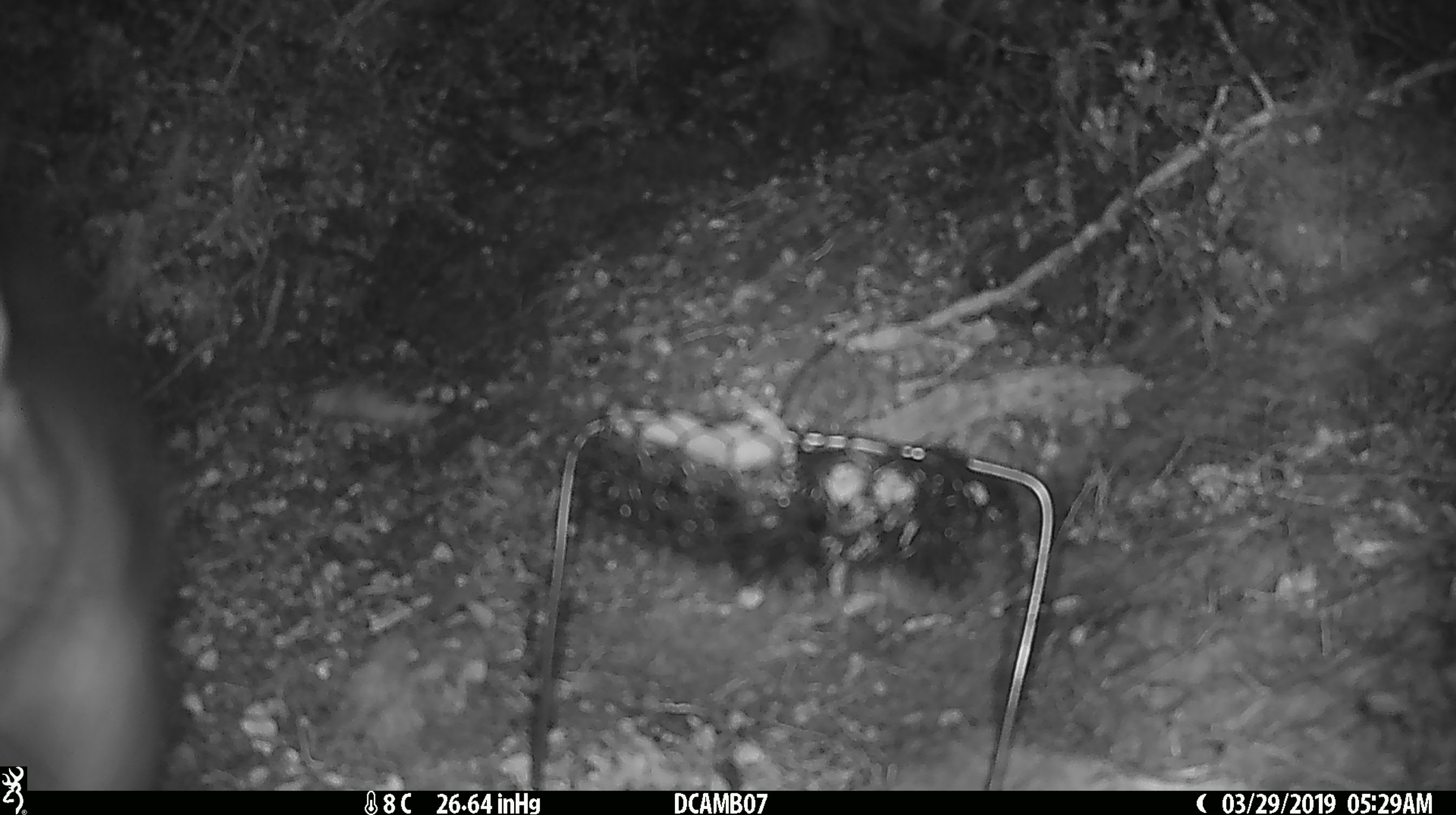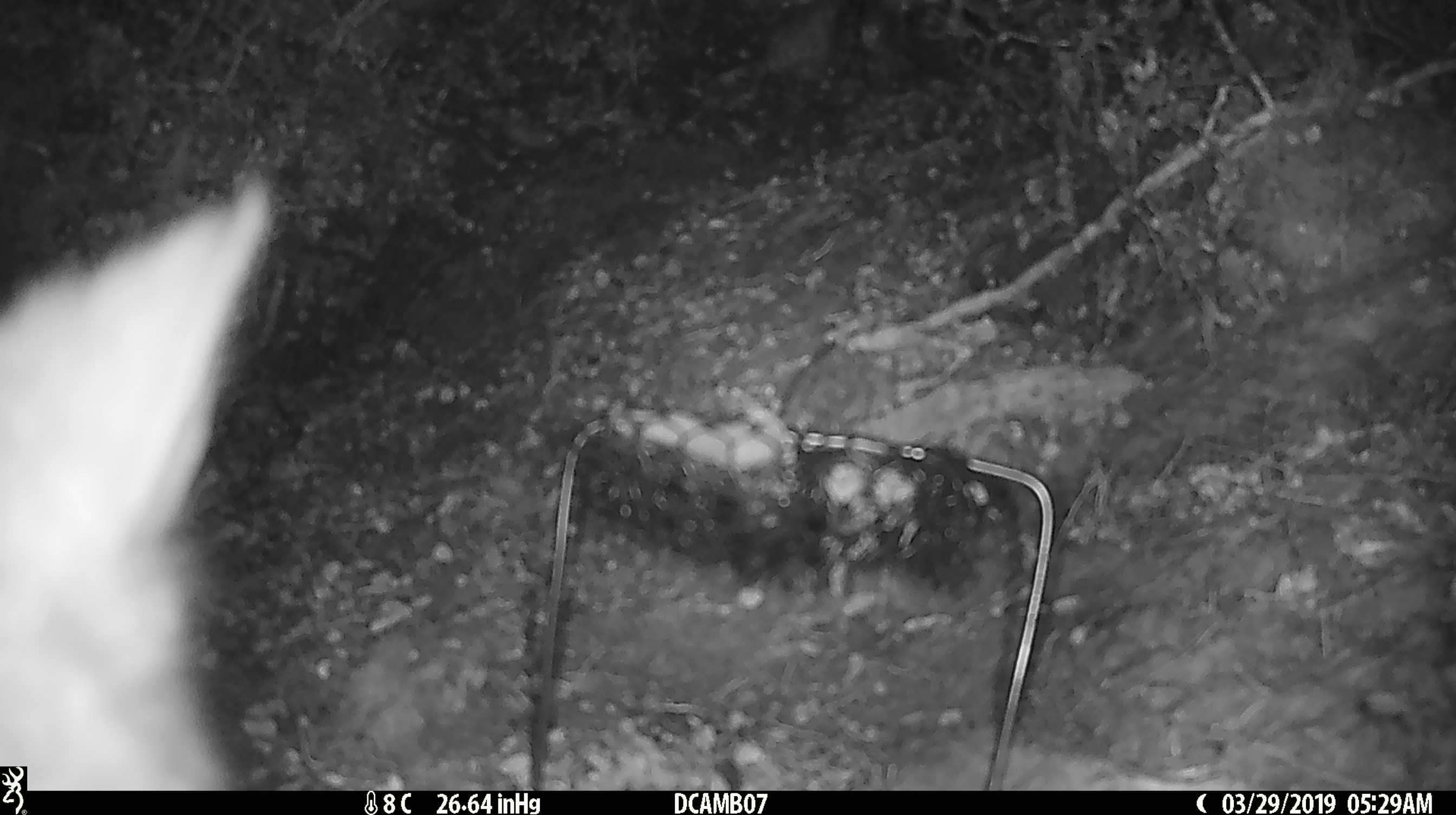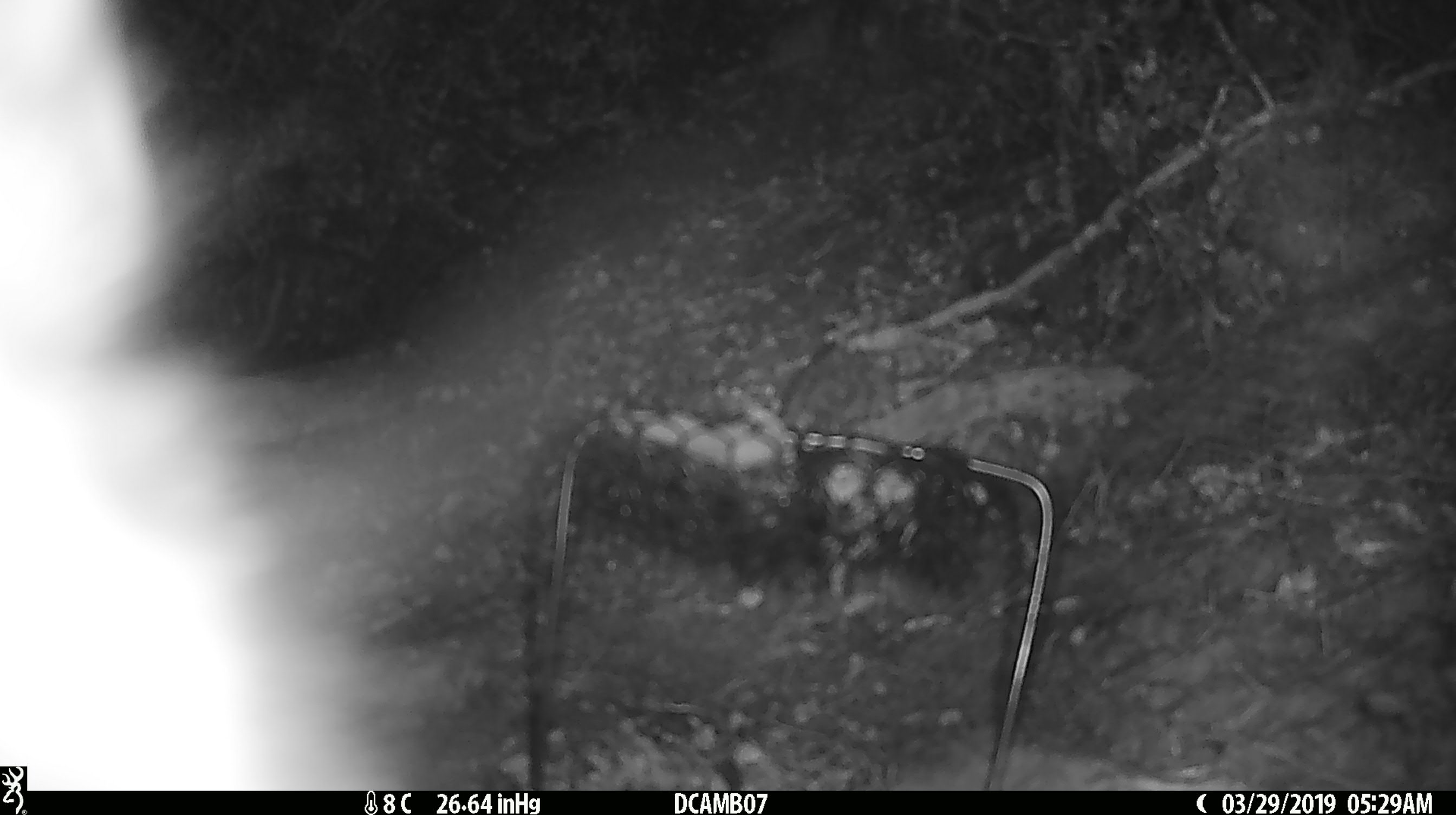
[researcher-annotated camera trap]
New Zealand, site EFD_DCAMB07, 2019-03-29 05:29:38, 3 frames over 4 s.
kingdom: Animalia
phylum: Chordata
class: Mammalia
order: Diprotodontia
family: Phalangeridae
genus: Trichosurus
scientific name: Trichosurus vulpecula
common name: common brushtail possum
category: possum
Possum (common brushtail possum) (Trichosurus vulpecula).